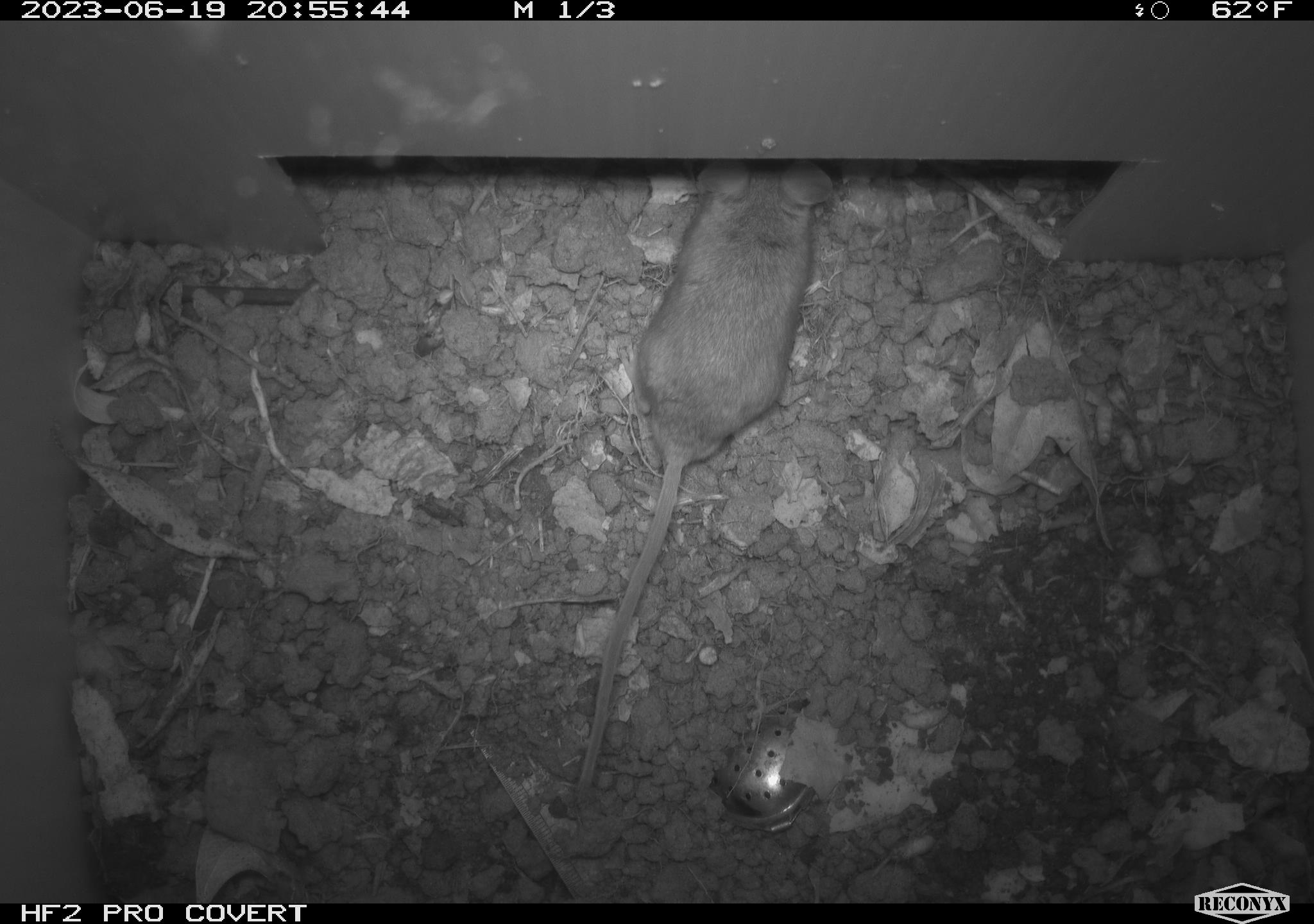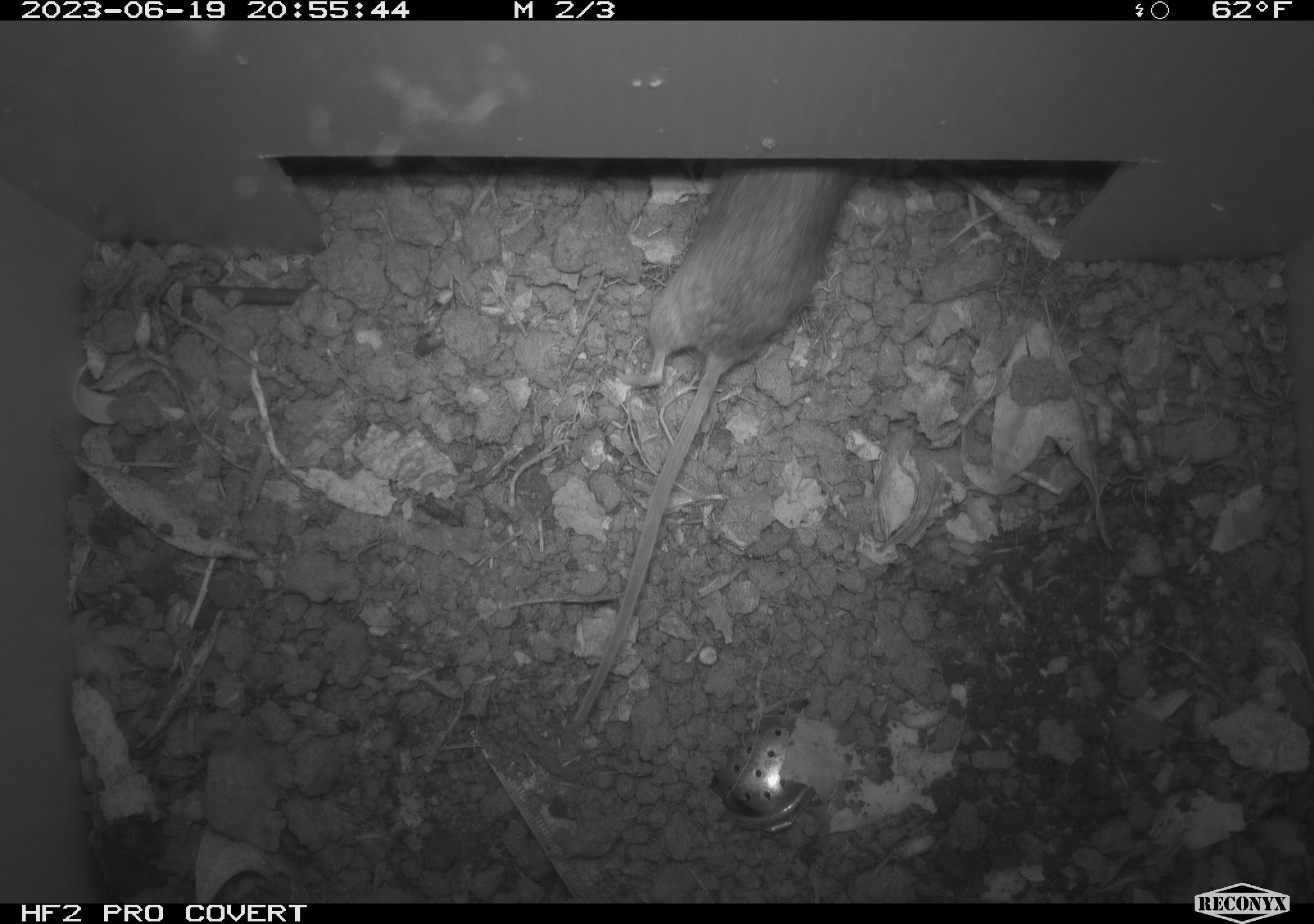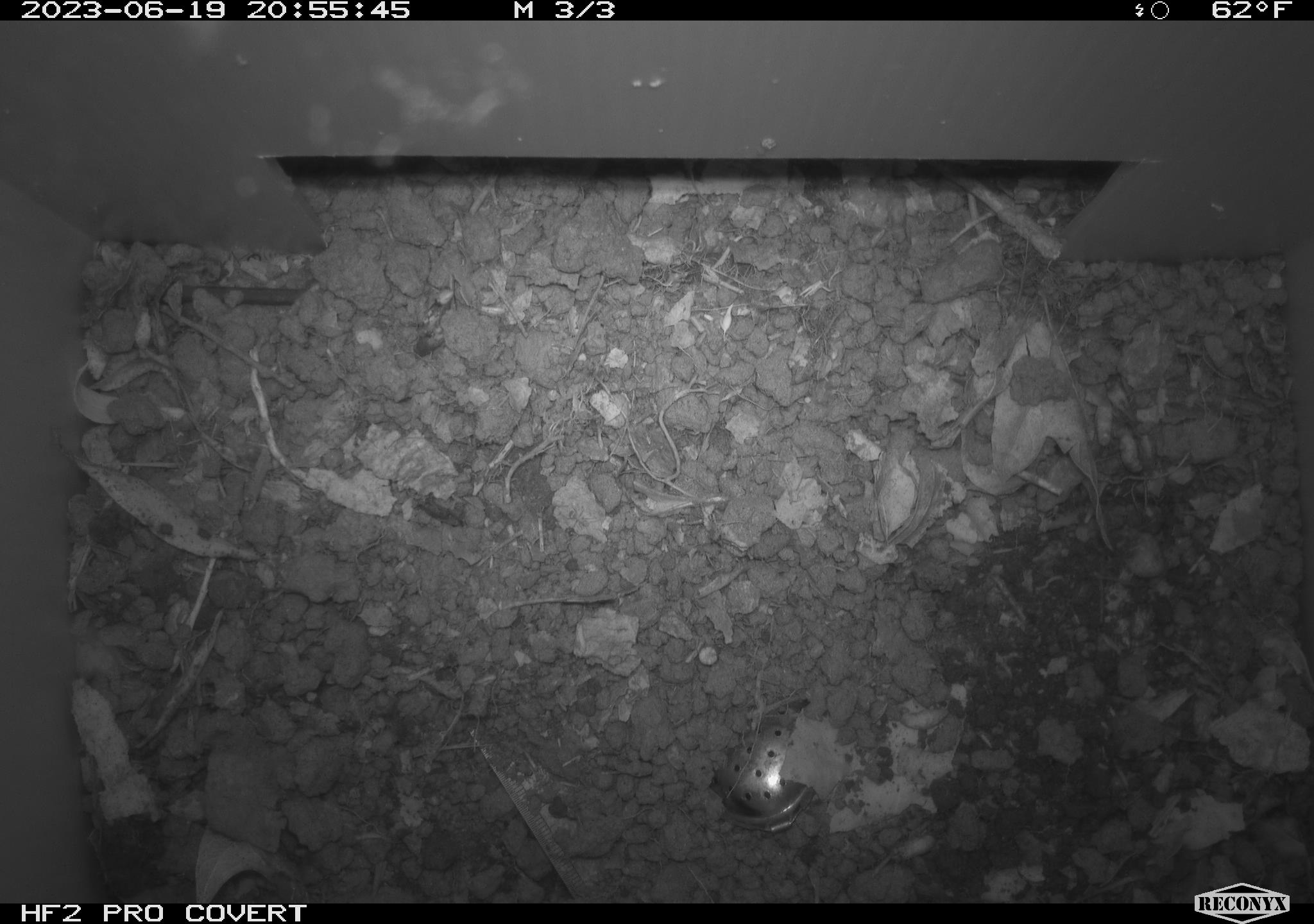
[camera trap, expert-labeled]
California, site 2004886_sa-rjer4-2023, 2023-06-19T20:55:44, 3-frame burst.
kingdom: Animalia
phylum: Chordata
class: Mammalia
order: Rodentia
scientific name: Rodentia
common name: mouse species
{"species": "mouse species (Rodentia)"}